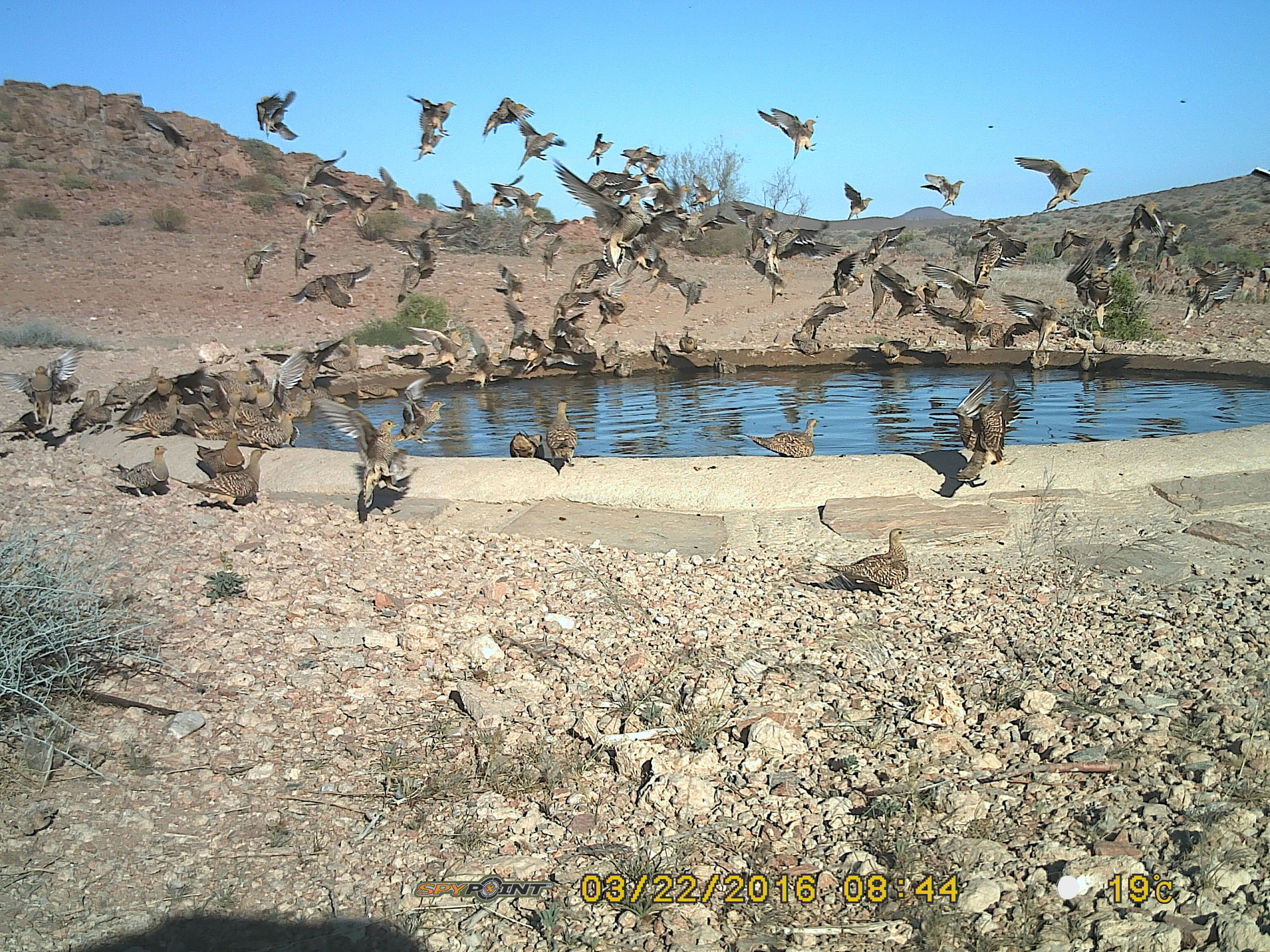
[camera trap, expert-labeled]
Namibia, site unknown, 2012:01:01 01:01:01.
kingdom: Animalia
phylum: Chordata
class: Aves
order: Pterocliformes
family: Pteroclidae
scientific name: Pteroclidae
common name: sandgrouse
Pteroclidae (sandgrouse).